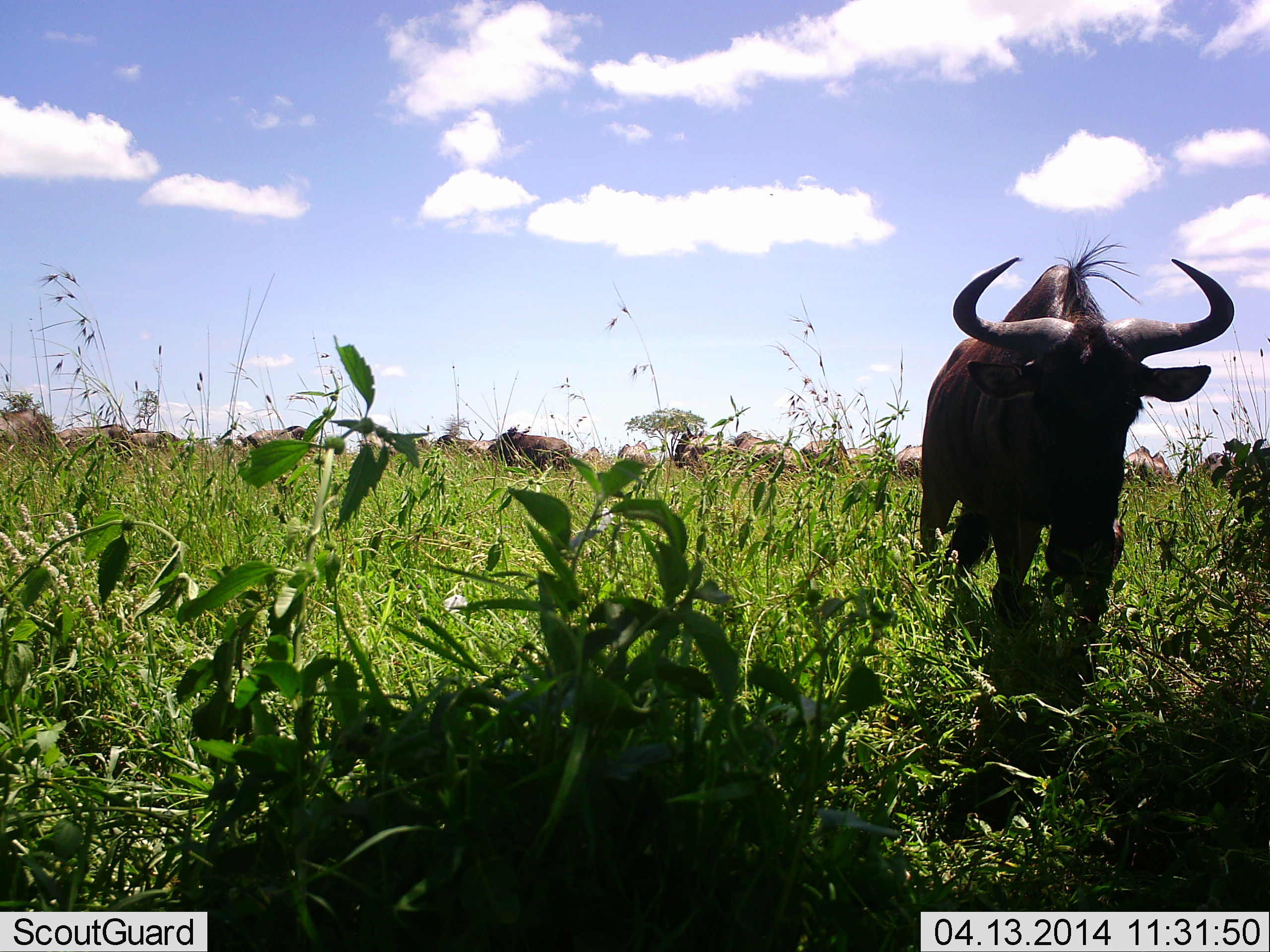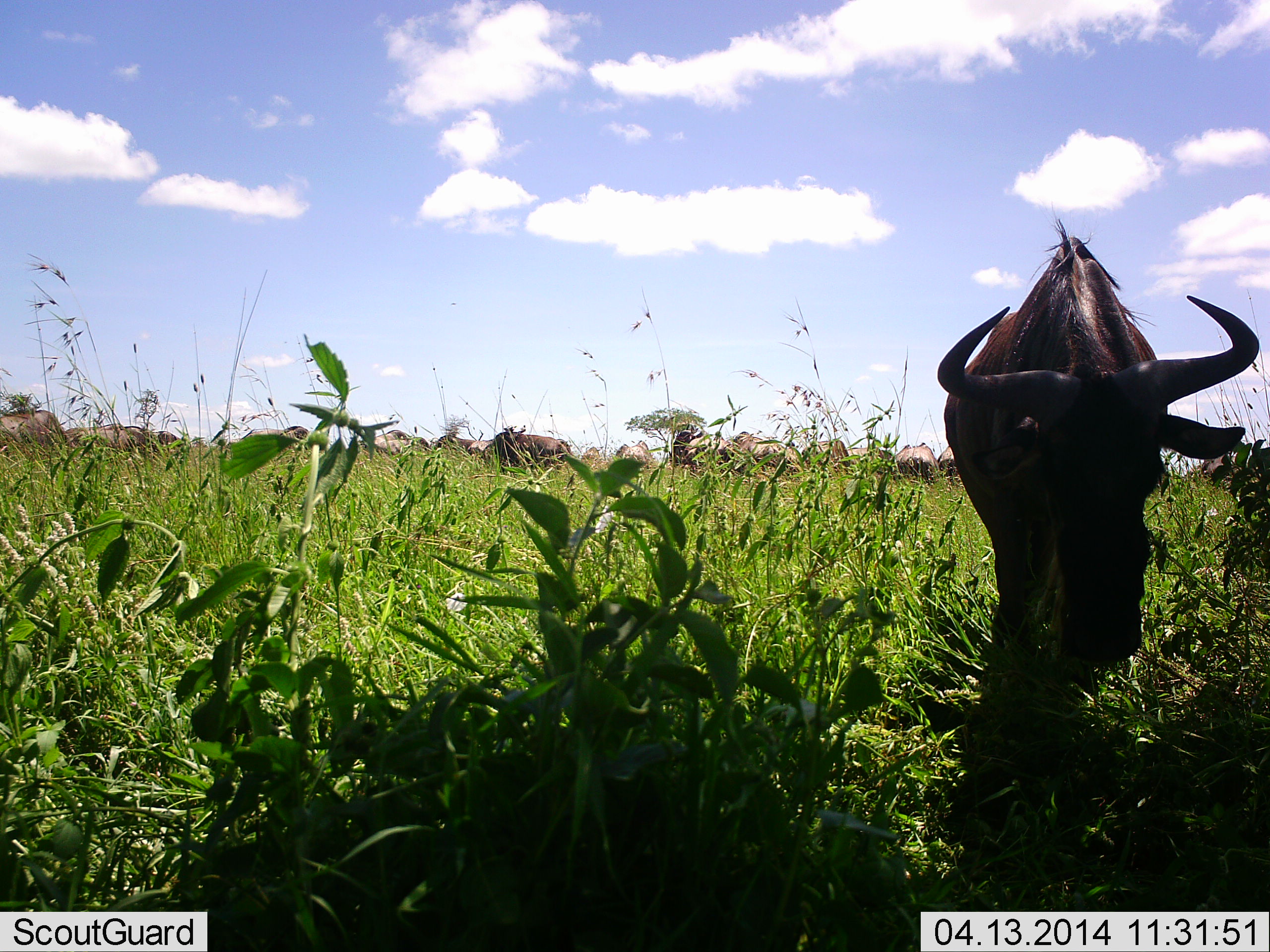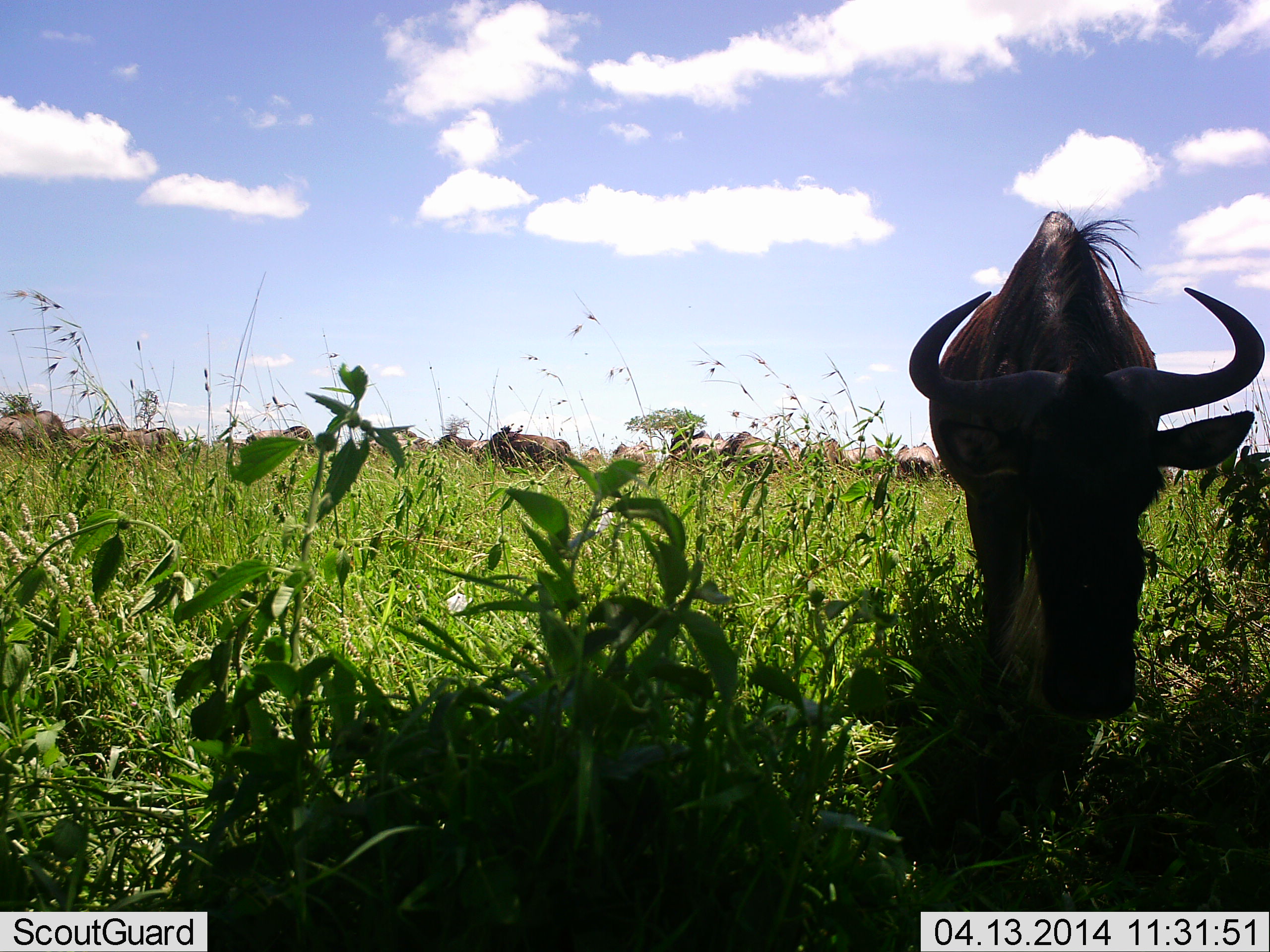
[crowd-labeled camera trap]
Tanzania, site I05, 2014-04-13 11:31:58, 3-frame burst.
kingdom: Animalia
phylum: Chordata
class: Mammalia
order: Artiodactyla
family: Bovidae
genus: Connochaetes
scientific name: Connochaetes taurinus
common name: blue wildebeest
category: wildebeest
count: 11-50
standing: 30%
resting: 0%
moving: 50%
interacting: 10%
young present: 0%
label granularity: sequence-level